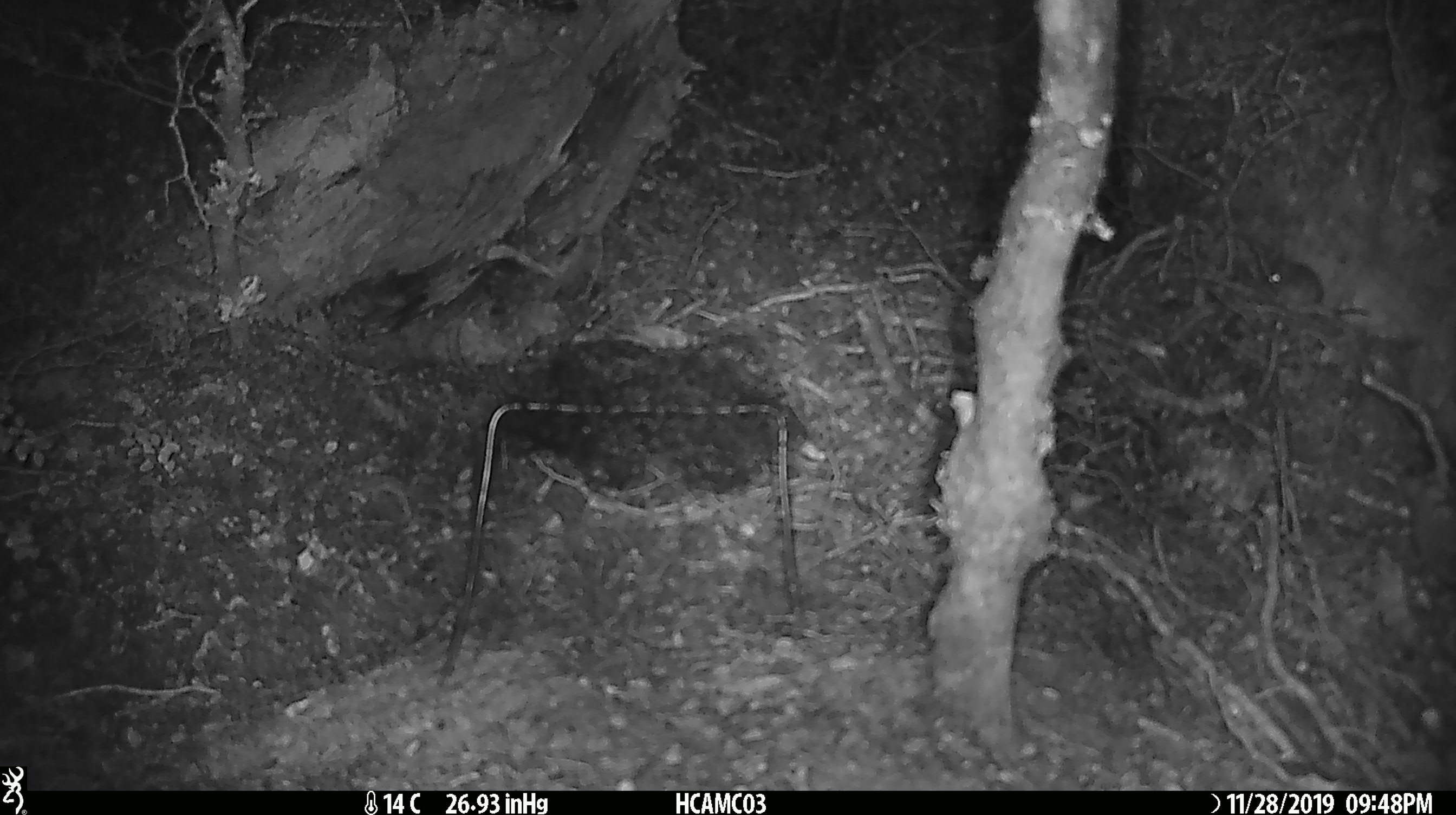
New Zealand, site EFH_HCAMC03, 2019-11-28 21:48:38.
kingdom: Animalia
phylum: Chordata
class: Mammalia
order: Rodentia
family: Muridae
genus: Mus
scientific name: Mus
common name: mouse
Mouse (Mus).